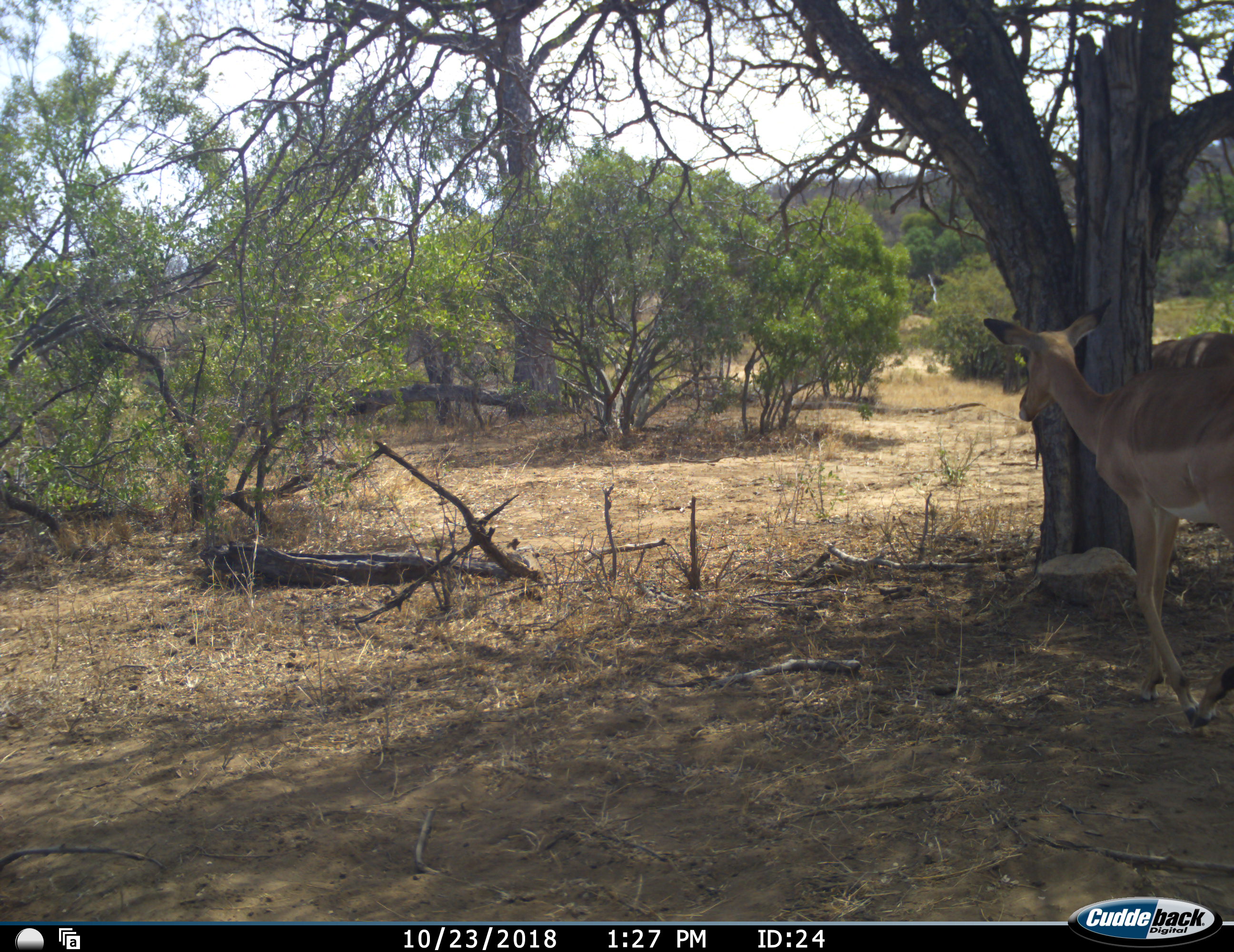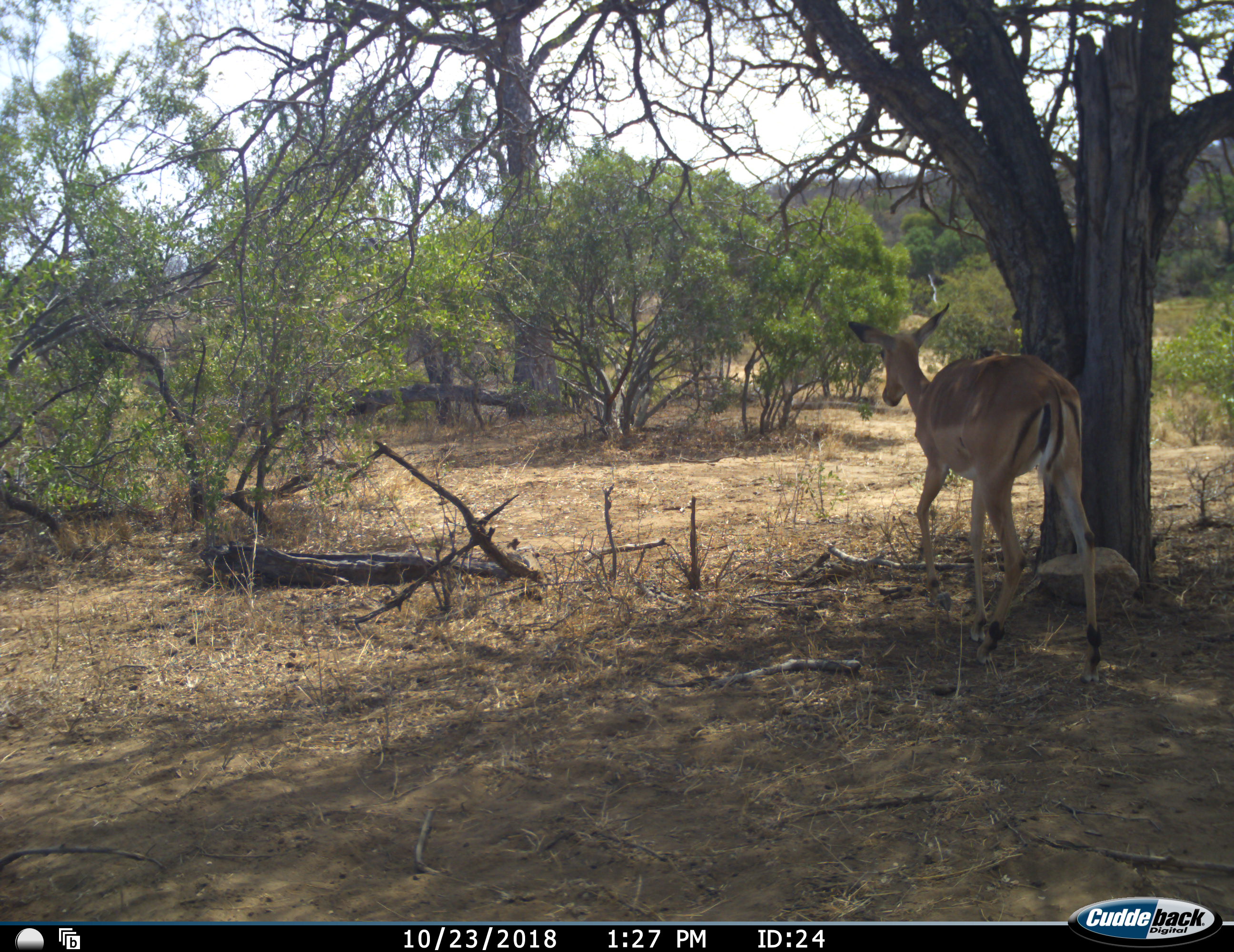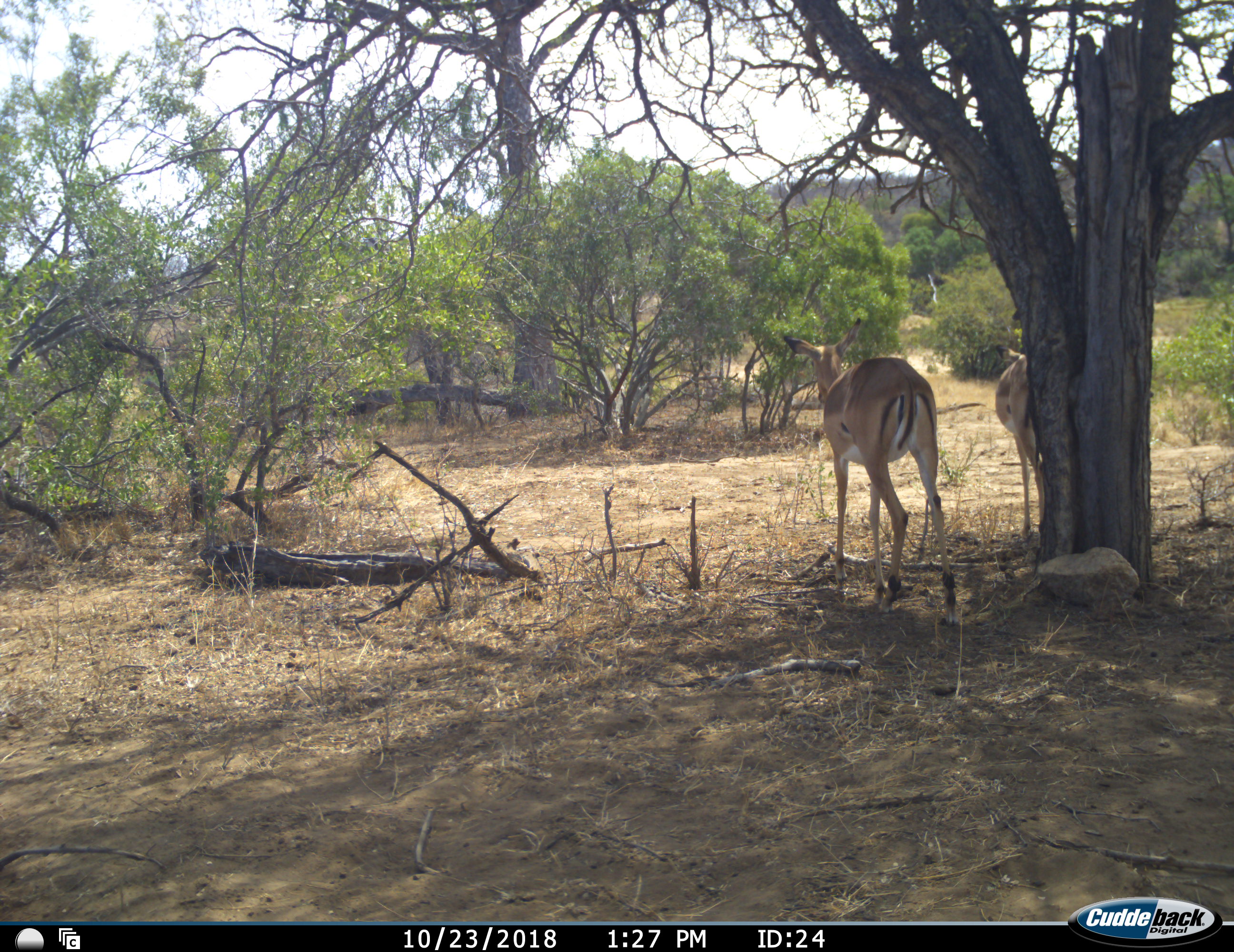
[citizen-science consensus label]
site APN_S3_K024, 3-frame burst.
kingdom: Animalia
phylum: Chordata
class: Mammalia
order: Artiodactyla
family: Bovidae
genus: Aepyceros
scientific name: Aepyceros melampus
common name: impala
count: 2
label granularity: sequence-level